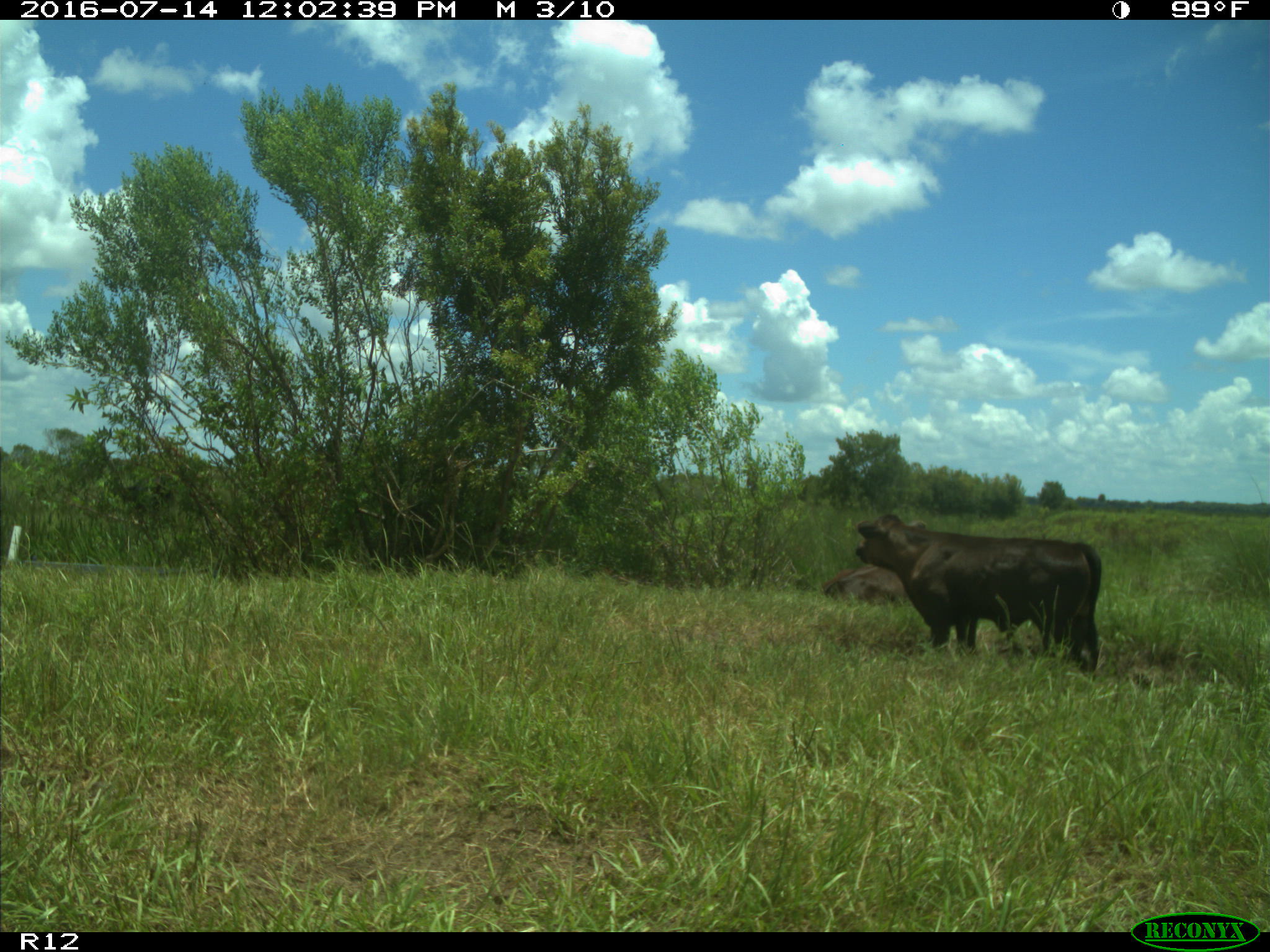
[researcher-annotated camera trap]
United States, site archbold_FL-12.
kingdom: Animalia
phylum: Chordata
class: Mammalia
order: Artiodactyla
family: Bovidae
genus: Bos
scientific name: Bos taurus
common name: domestic cow